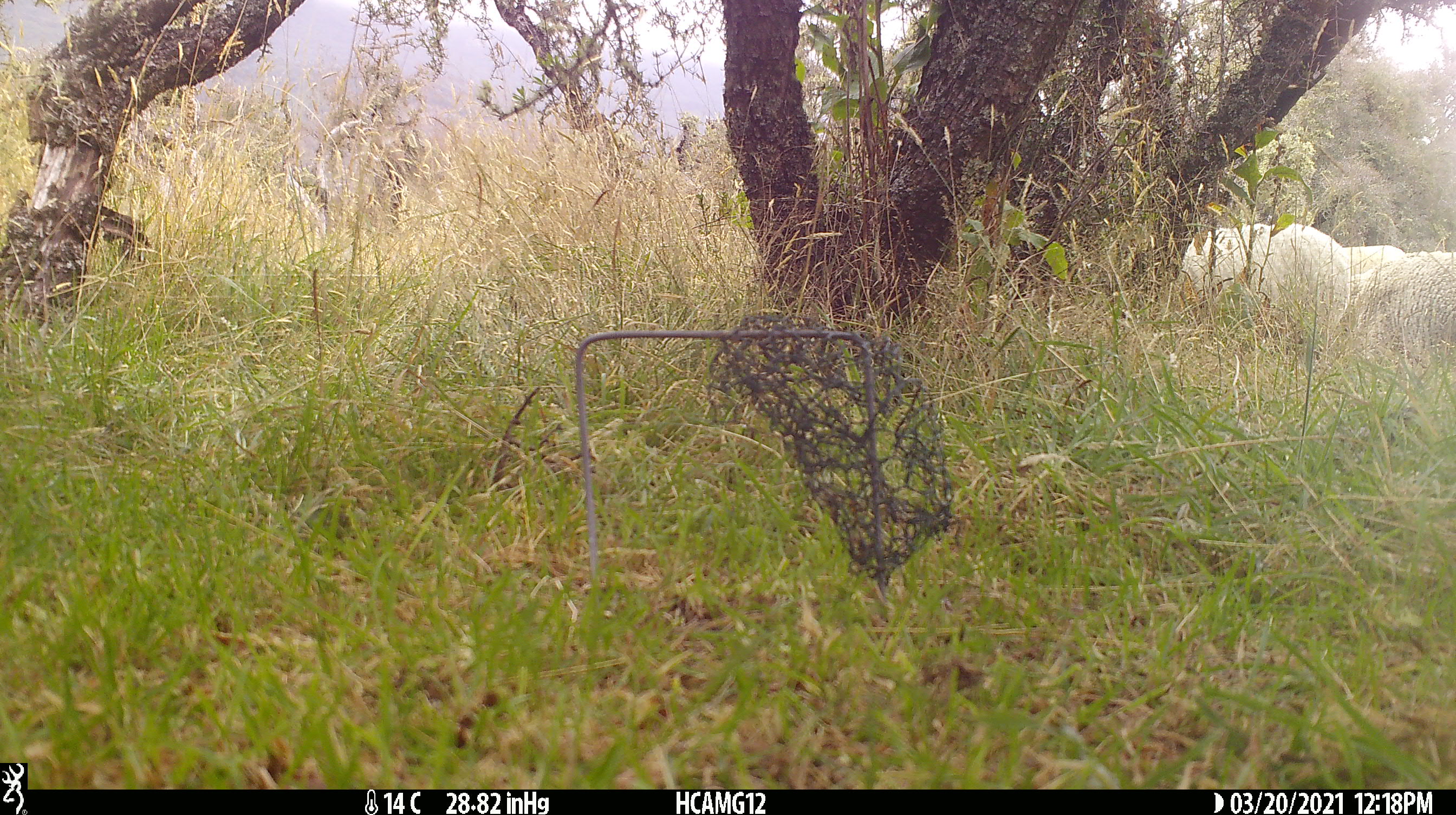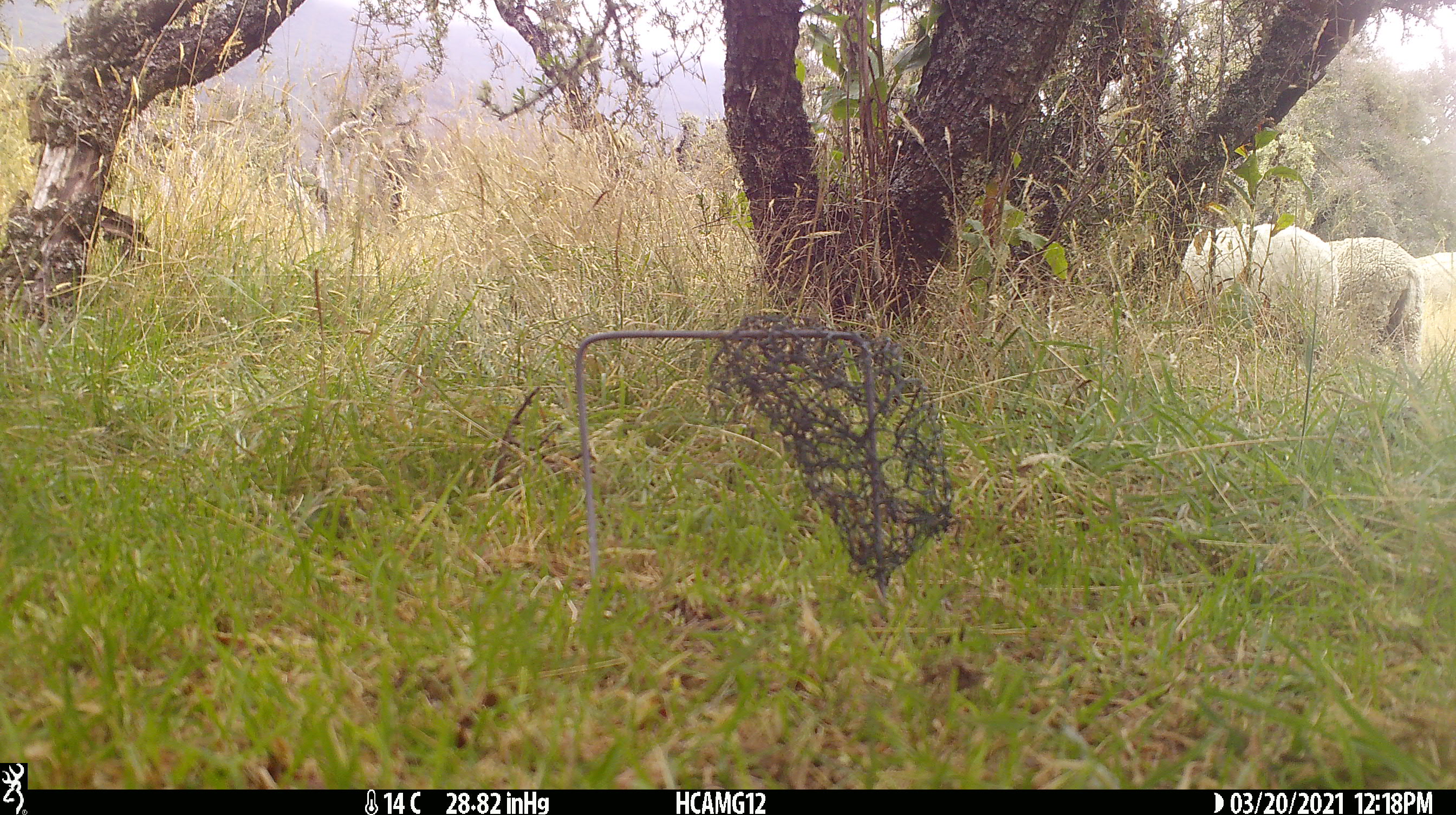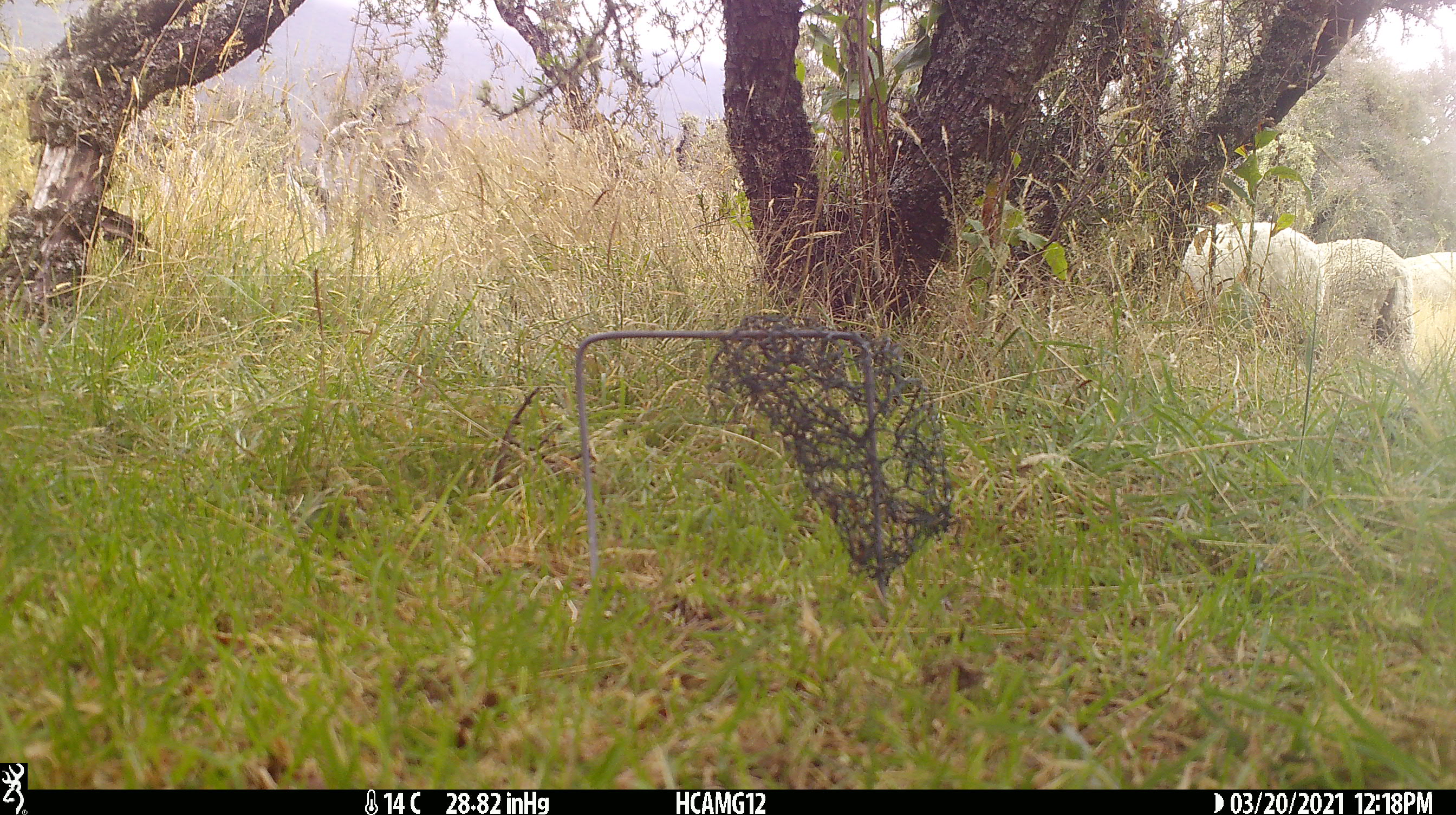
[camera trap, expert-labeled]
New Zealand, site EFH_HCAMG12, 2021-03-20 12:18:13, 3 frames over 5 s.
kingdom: Animalia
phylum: Chordata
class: Mammalia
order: Artiodactyla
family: Bovidae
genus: Ovis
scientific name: Ovis aries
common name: domestic sheep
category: sheep